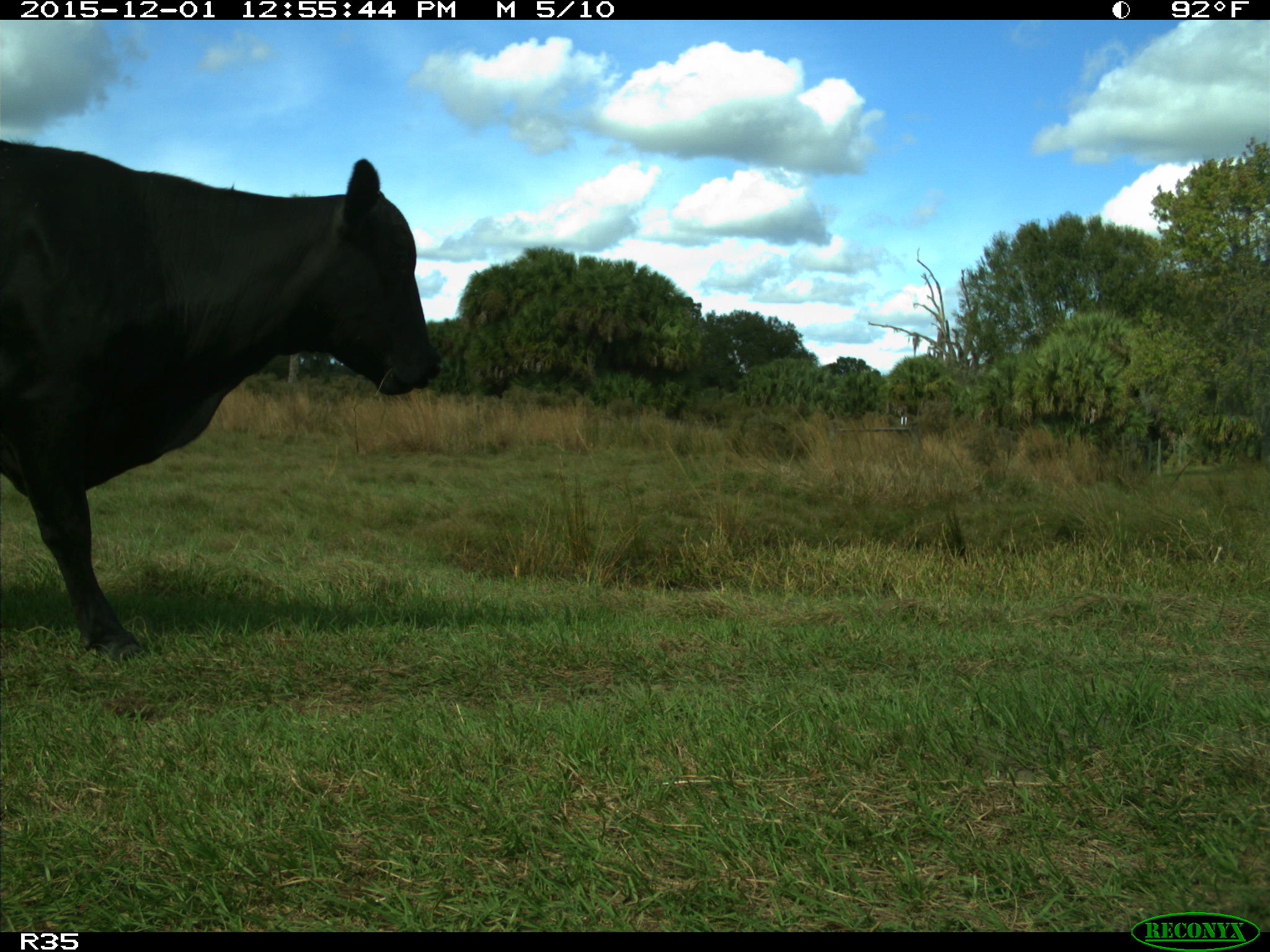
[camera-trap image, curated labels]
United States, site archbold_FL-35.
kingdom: Animalia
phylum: Chordata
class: Mammalia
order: Artiodactyla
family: Bovidae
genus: Bos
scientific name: Bos taurus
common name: domestic cow